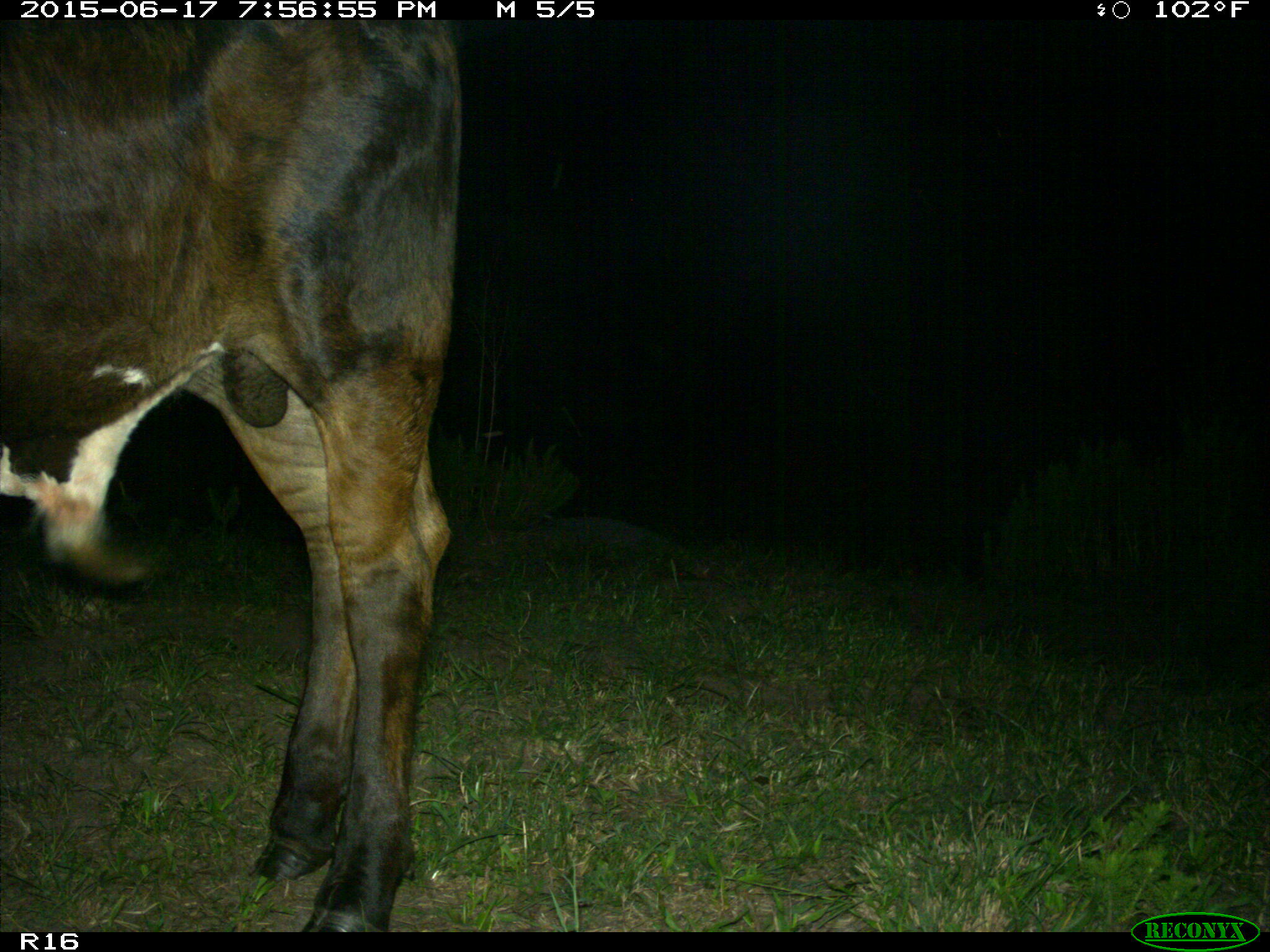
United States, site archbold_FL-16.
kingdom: Animalia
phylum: Chordata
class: Mammalia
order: Artiodactyla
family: Bovidae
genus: Bos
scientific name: Bos taurus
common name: domestic cow